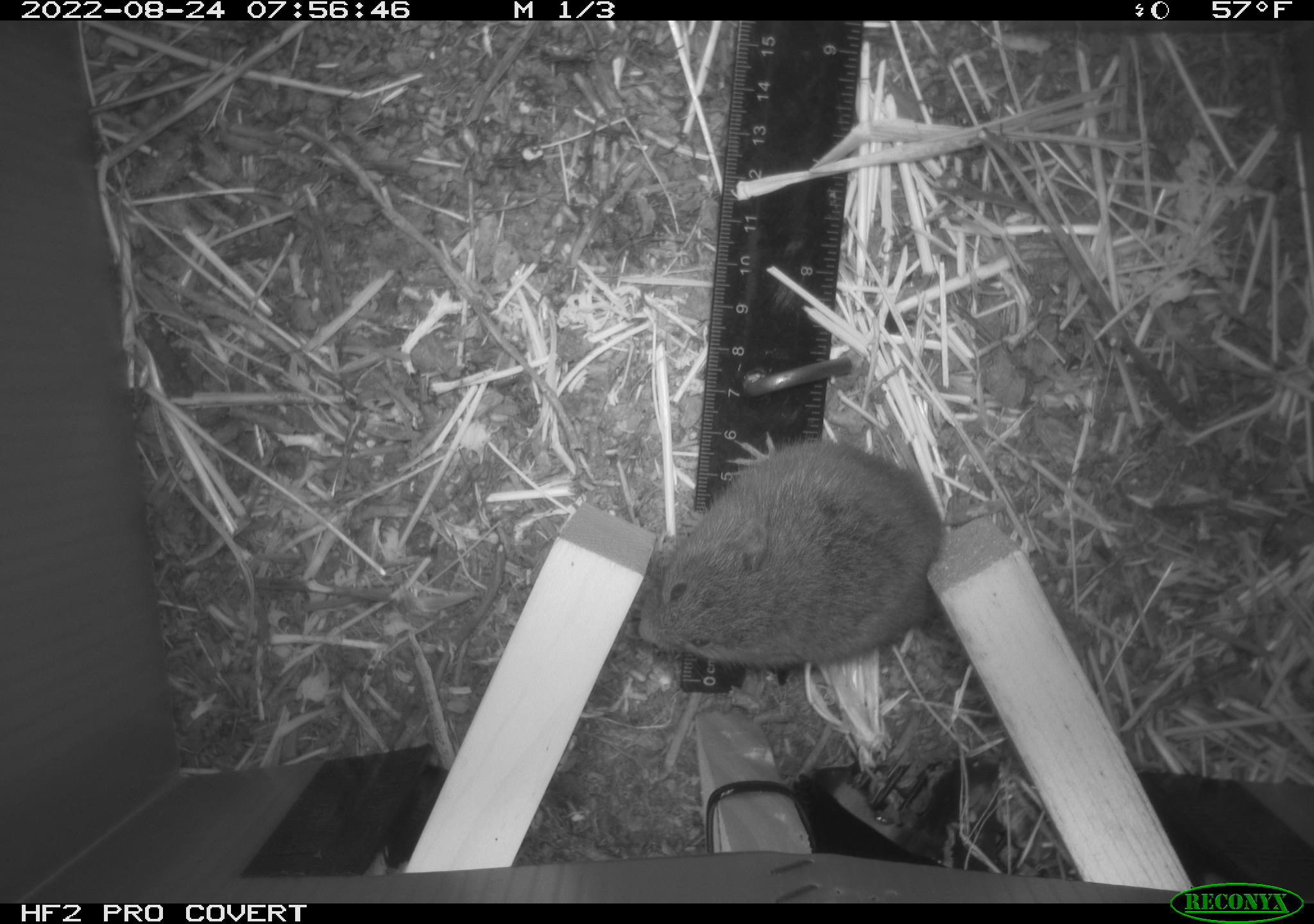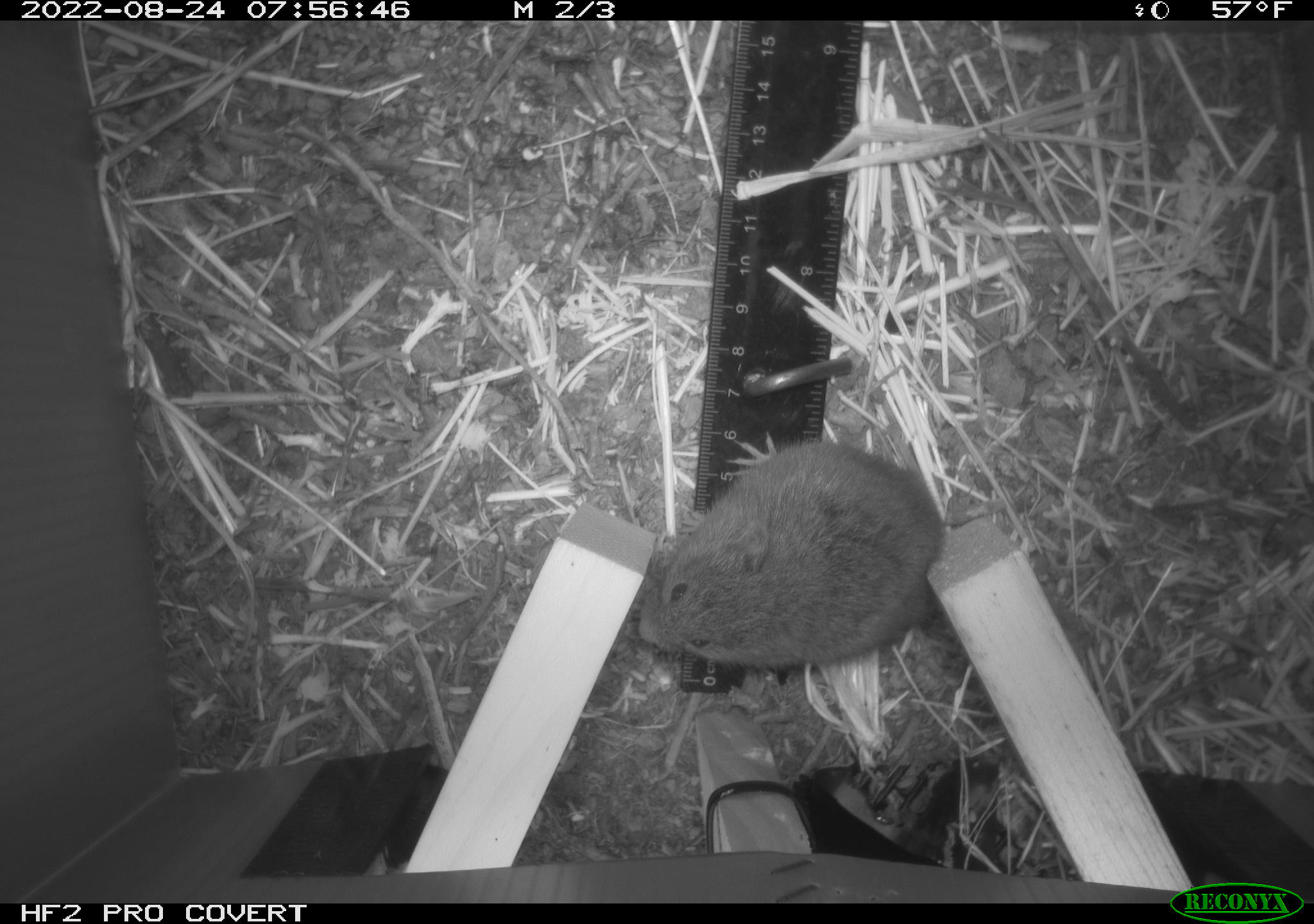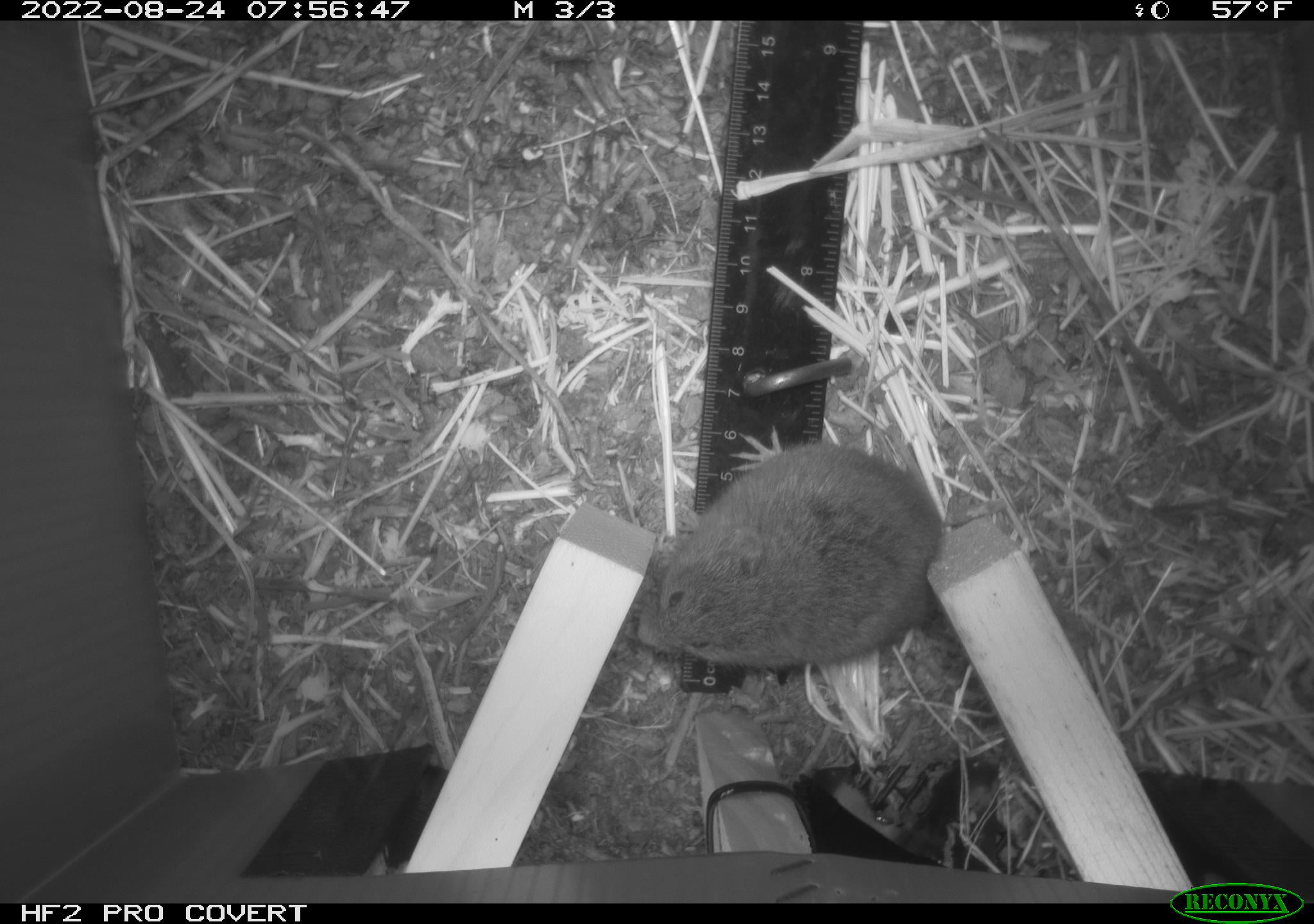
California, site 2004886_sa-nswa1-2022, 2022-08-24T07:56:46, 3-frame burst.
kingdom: Animalia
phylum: Chordata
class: Mammalia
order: Rodentia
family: Cricetidae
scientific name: Cricetidae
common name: hamsters, voles, lemmings, and allies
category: cricetidae family